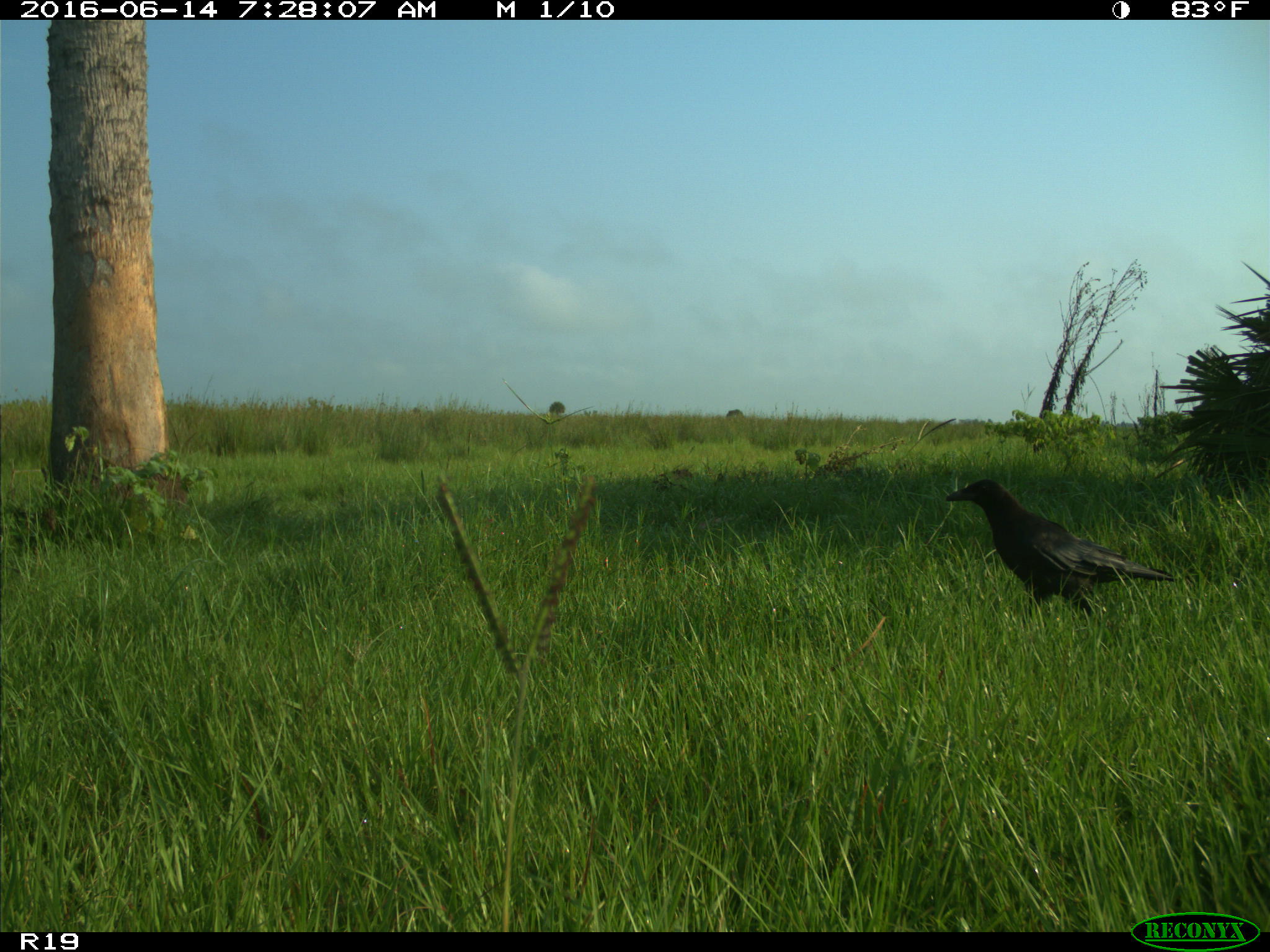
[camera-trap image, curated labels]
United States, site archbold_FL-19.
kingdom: Animalia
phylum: Chordata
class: Aves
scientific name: Aves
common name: birds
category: unidentified bird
Unidentified bird (birds) (Aves).